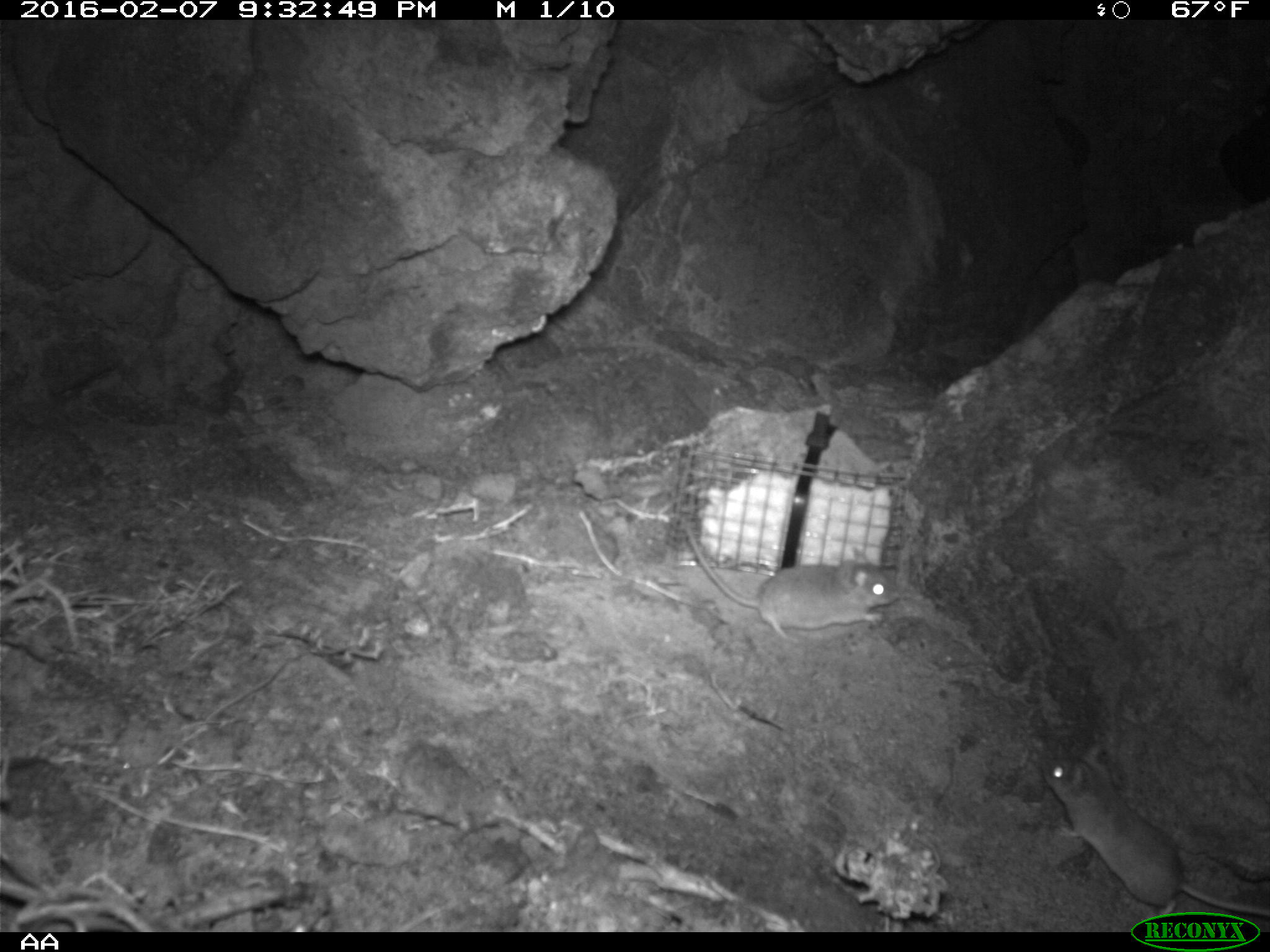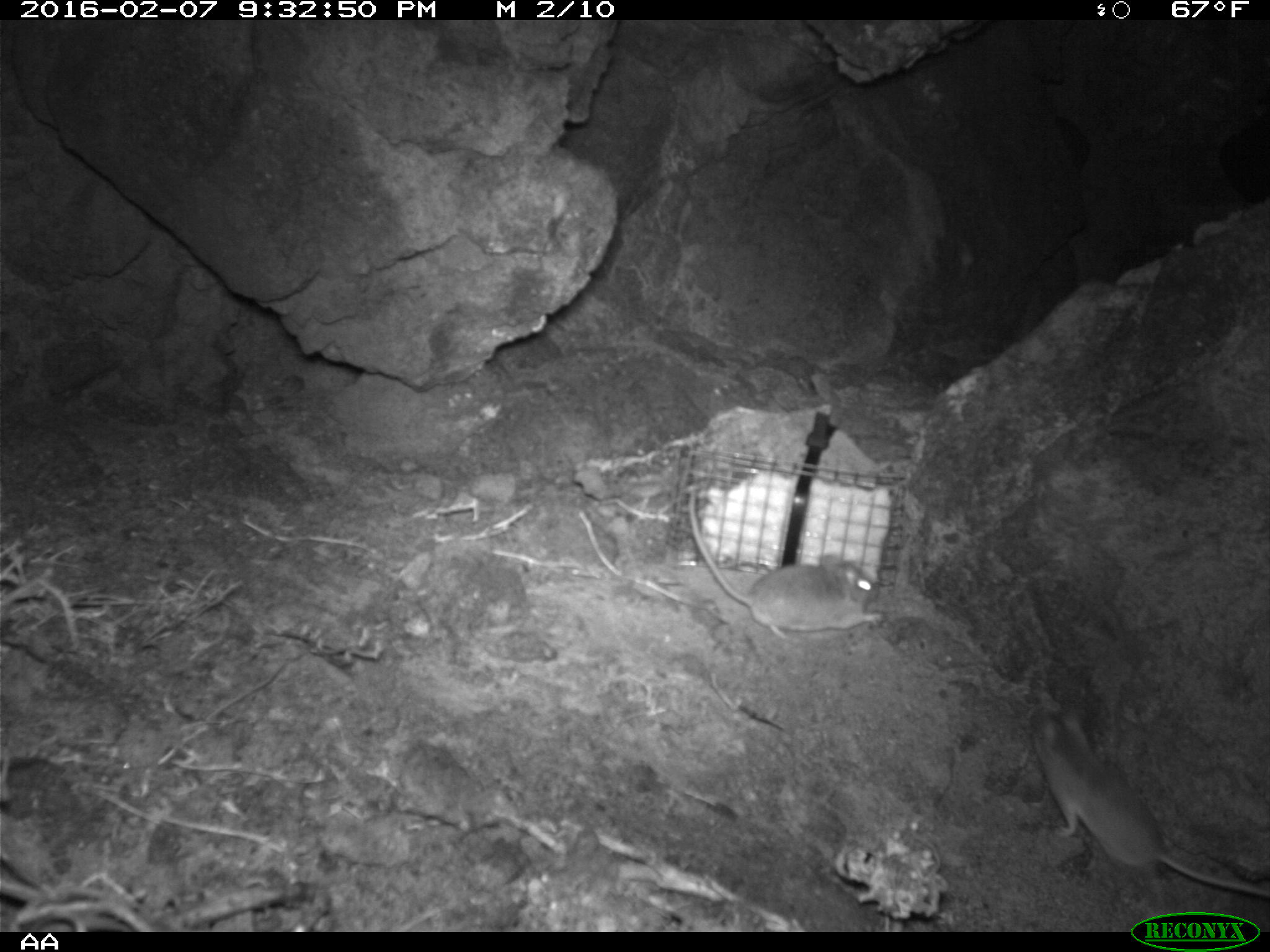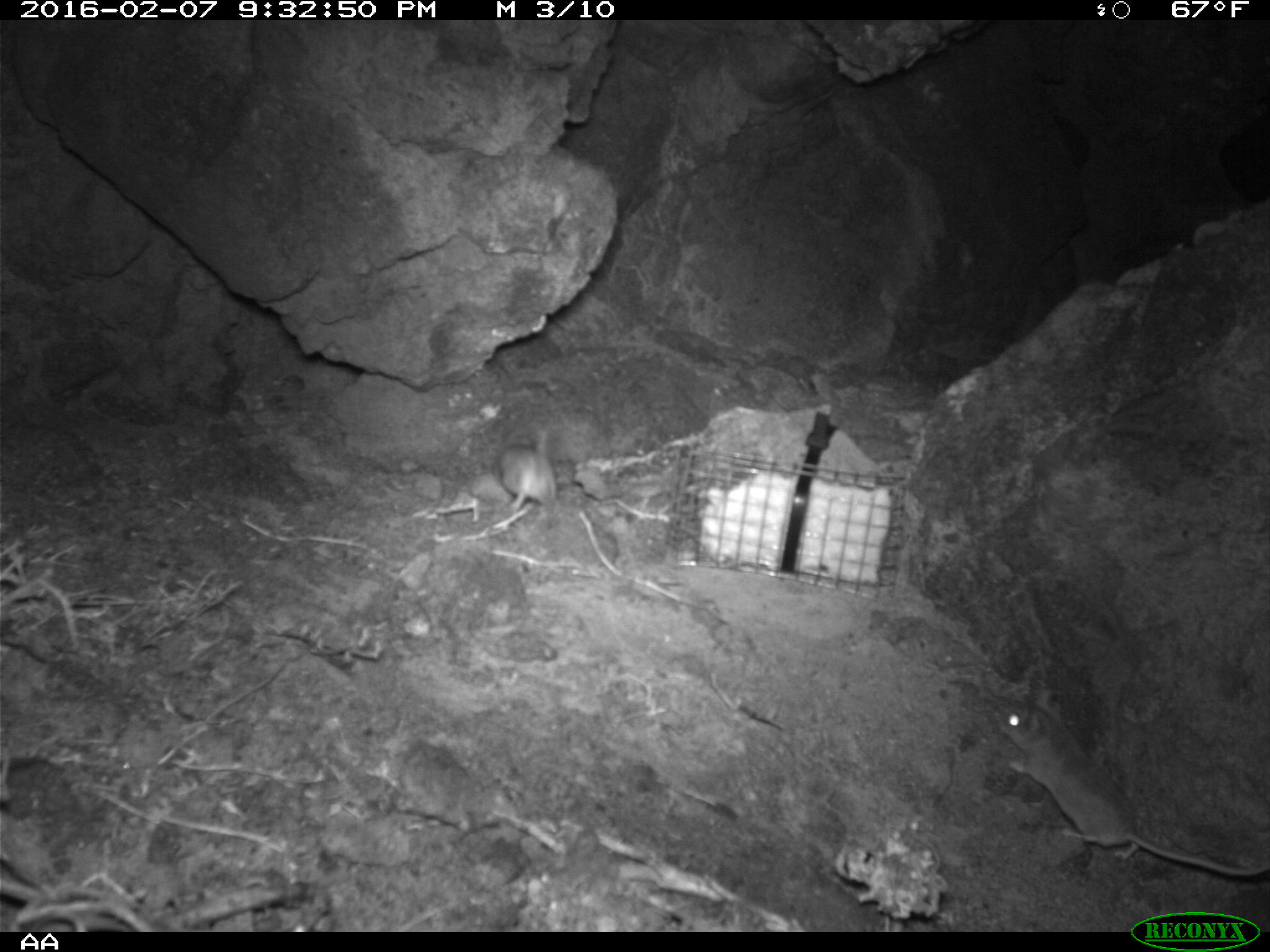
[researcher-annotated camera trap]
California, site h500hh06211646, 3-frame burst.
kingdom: Animalia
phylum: Chordata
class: Mammalia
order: Rodentia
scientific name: Rodentia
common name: rodent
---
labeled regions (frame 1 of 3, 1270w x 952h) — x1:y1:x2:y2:
rodent: 1041:746:1269:919; 684:519:900:638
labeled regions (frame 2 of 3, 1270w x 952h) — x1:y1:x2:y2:
rodent: 1024:700:1269:899; 686:488:885:639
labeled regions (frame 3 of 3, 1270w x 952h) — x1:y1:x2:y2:
rodent: 988:681:1269:879; 468:428:554:522